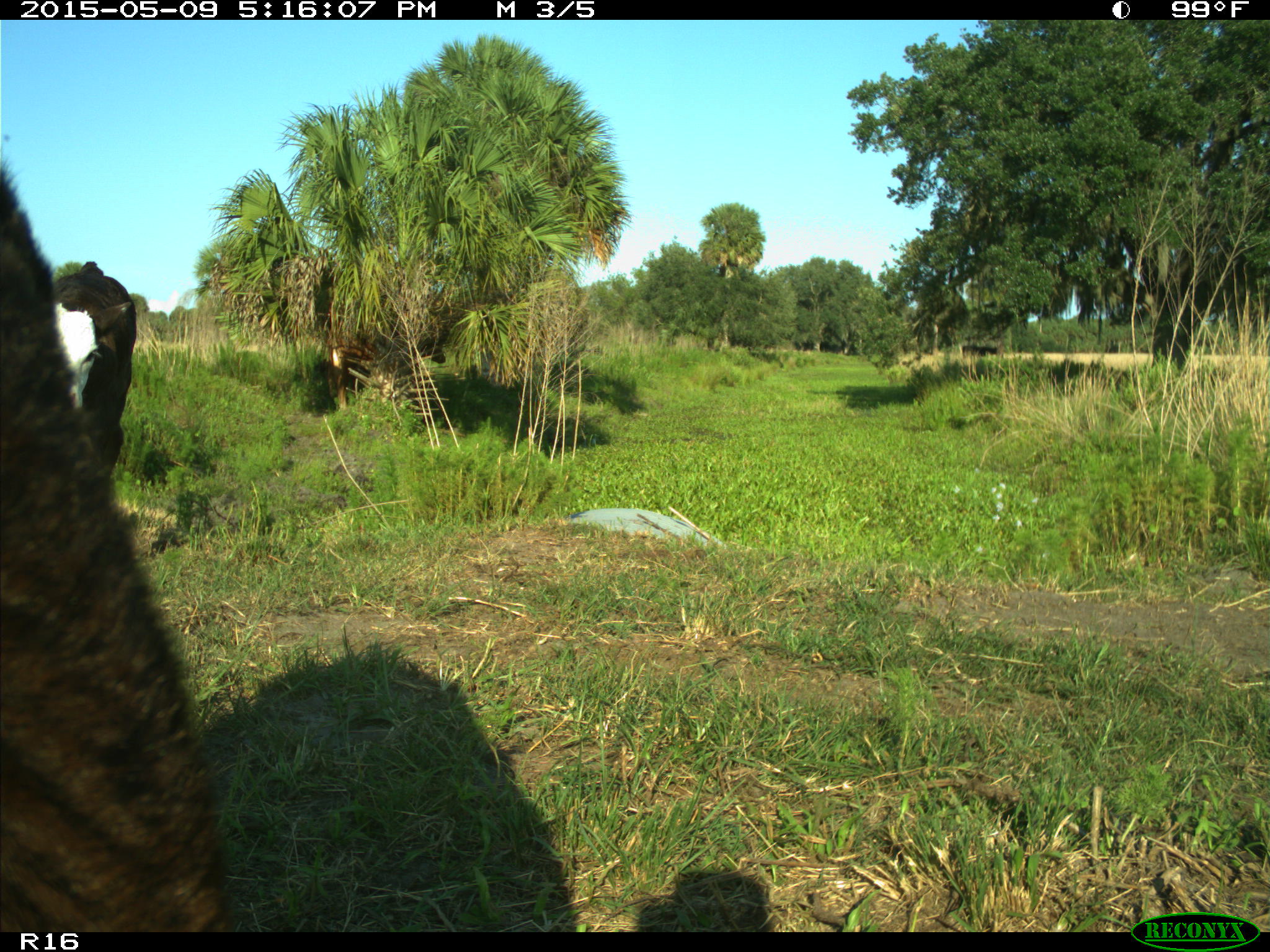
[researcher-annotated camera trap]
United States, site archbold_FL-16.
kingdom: Animalia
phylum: Chordata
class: Mammalia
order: Artiodactyla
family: Suidae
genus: Sus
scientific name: Sus scrofa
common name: wild boar